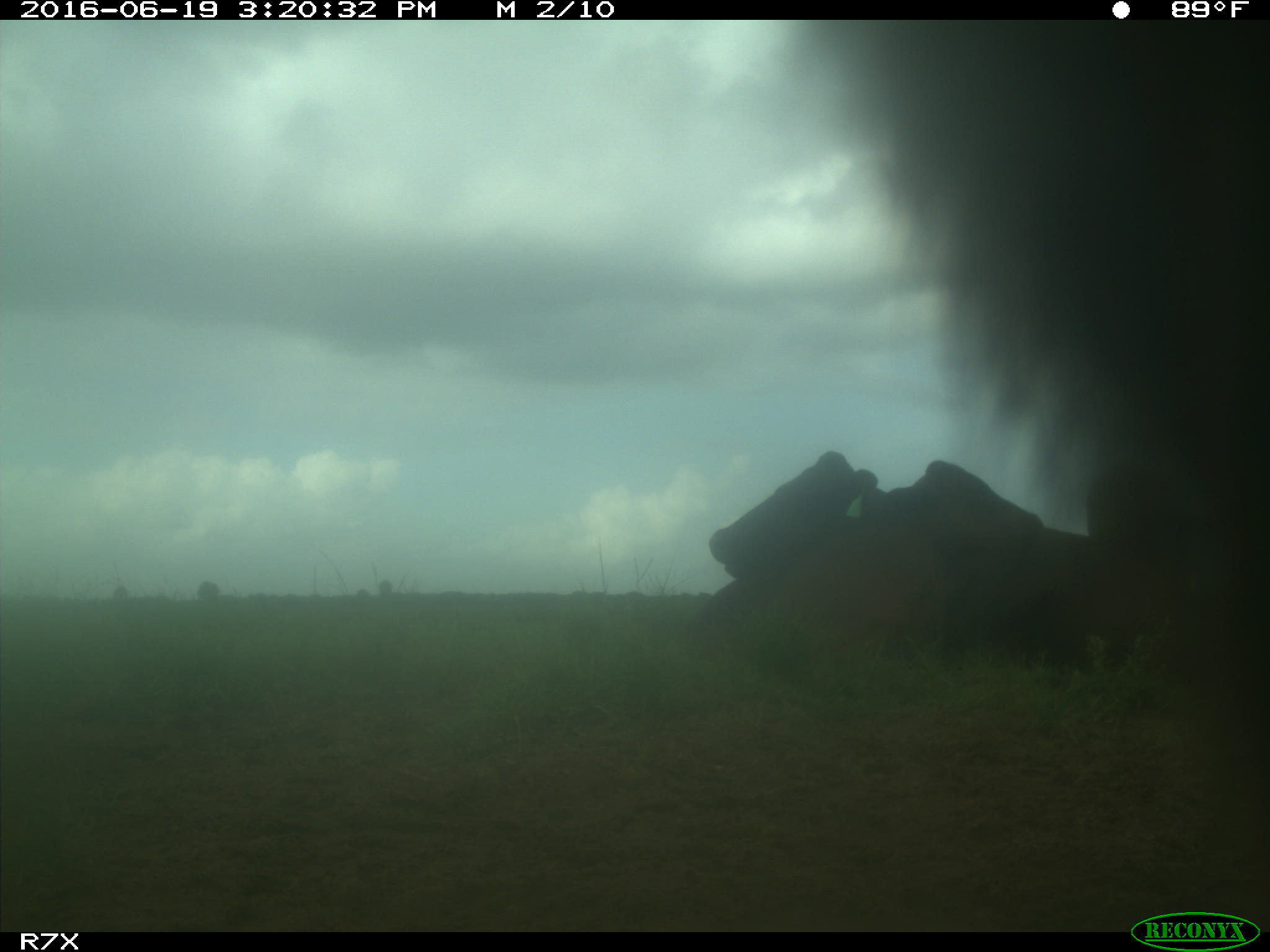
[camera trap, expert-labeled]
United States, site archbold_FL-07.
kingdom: Animalia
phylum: Chordata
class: Mammalia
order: Artiodactyla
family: Bovidae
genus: Bos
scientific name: Bos taurus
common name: domestic cow